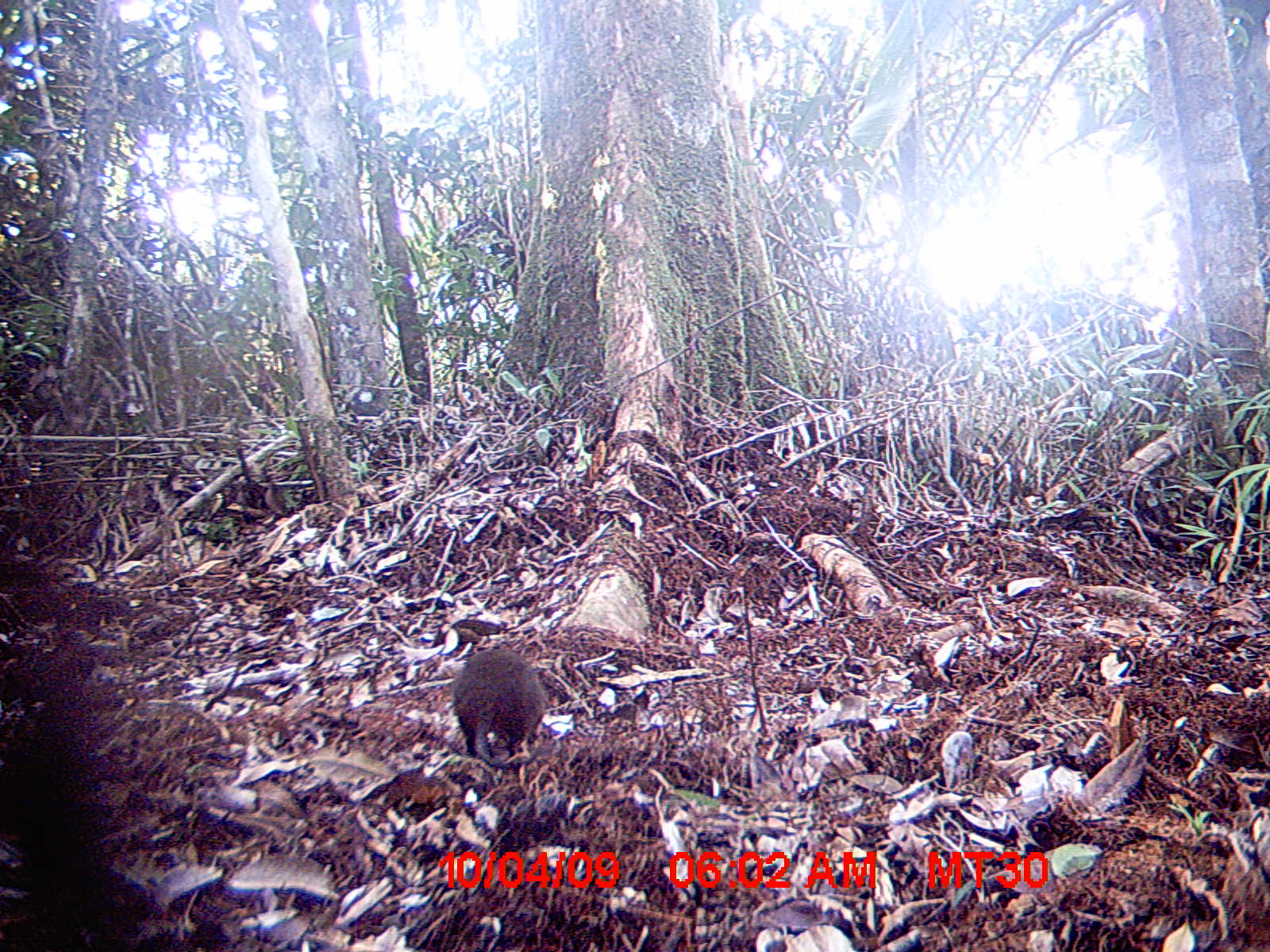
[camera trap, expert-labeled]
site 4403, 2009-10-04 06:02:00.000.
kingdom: Animalia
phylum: Chordata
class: Mammalia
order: Rodentia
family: Nesomyidae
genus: Nesomys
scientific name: Nesomys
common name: nesomys rodents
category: nesomys sp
Nesomys sp (nesomys rodents) (Nesomys), count 1.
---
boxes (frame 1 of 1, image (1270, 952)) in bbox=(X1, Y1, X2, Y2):
nesomys sp: bbox=(450, 646, 548, 768)